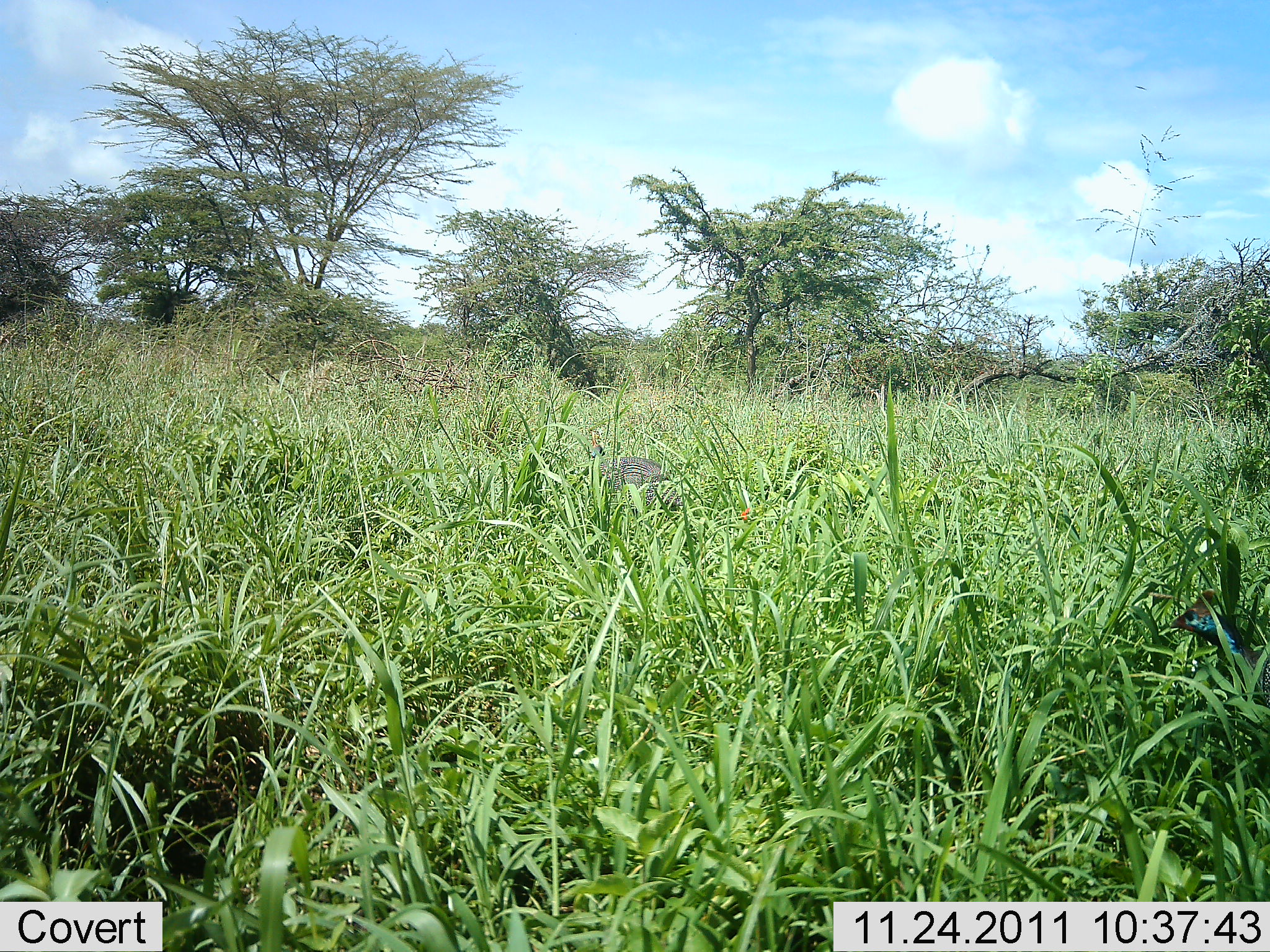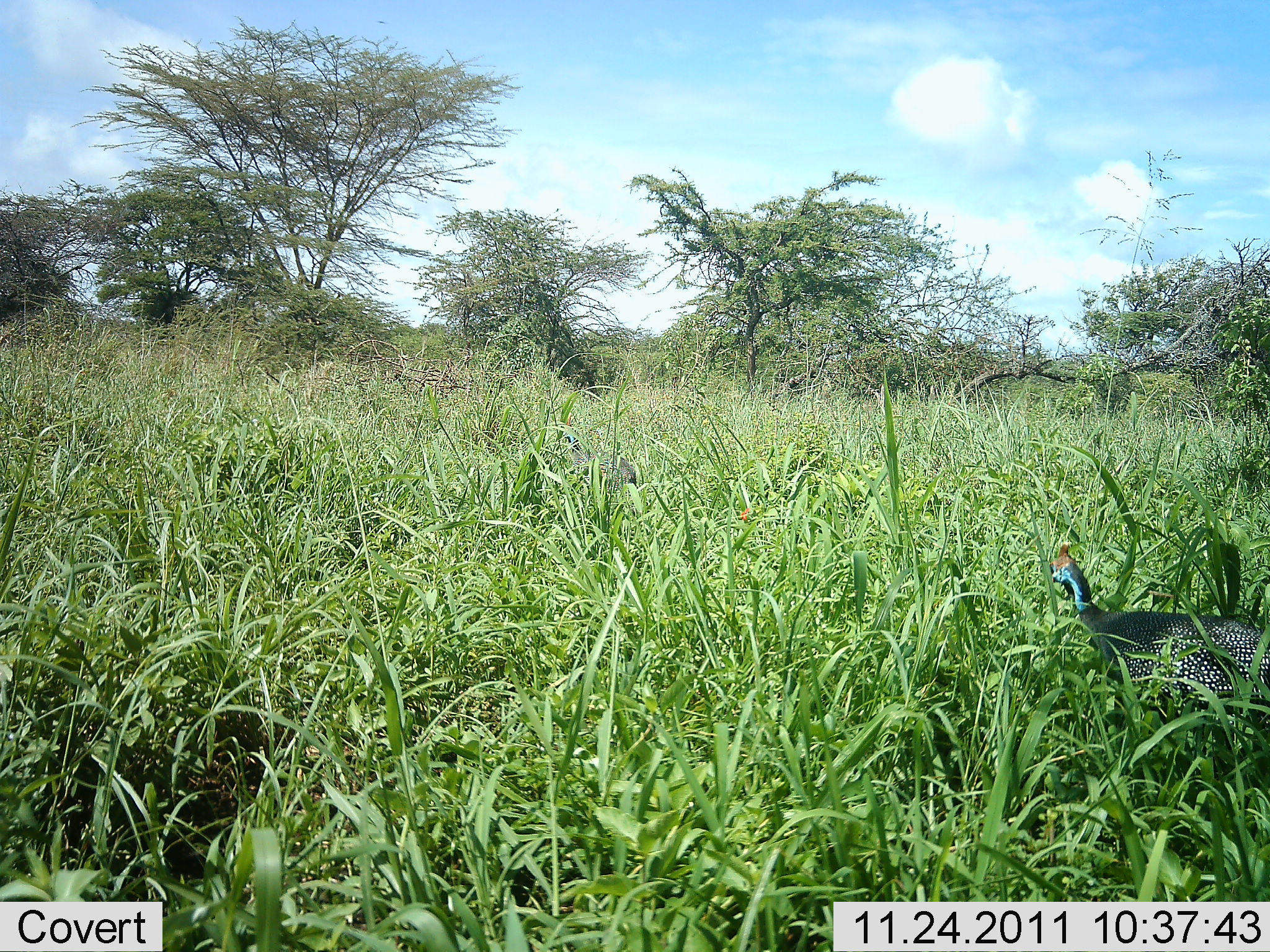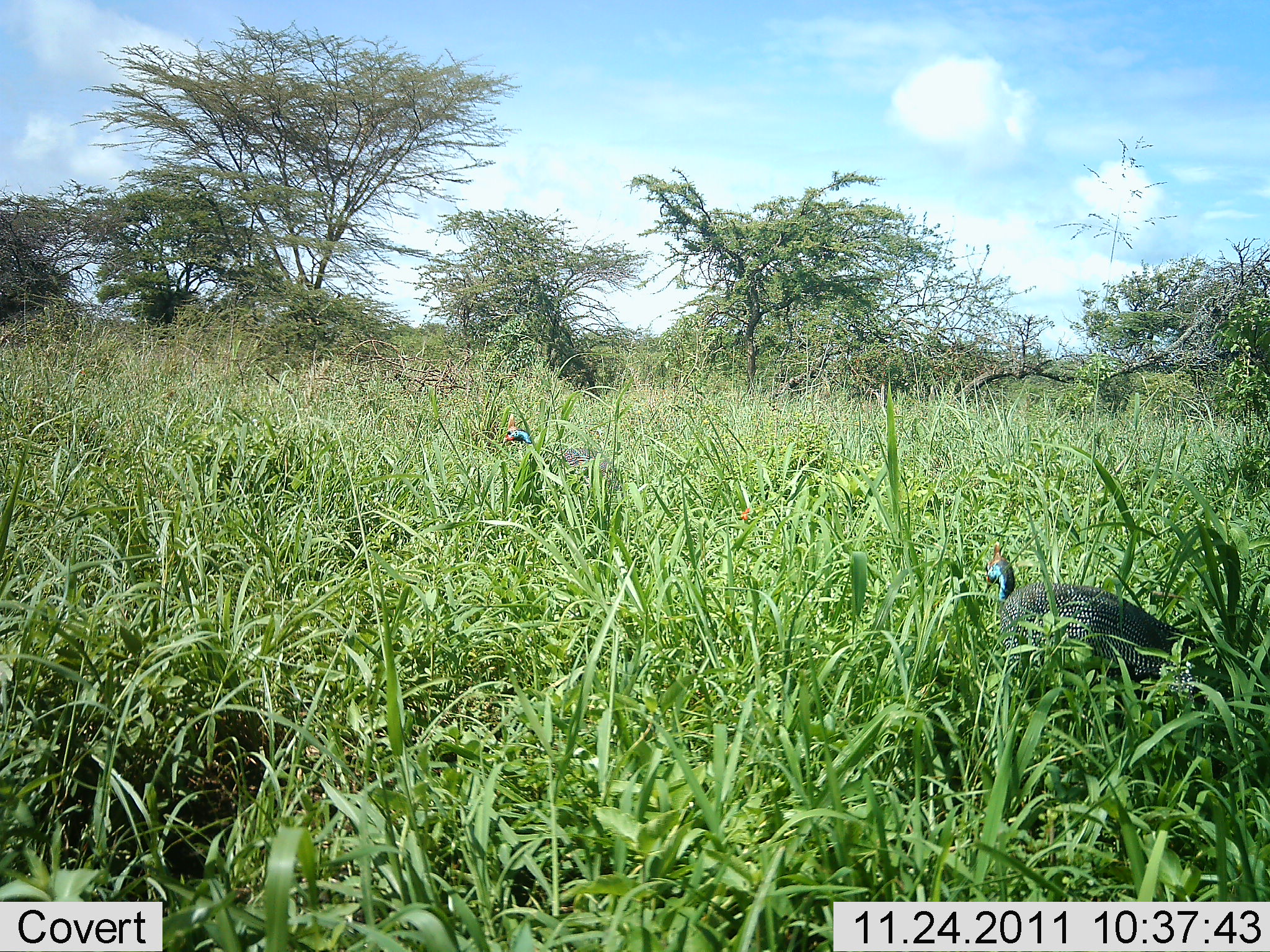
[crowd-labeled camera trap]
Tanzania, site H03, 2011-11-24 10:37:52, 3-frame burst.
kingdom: Animalia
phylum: Chordata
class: Aves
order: Galliformes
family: Numididae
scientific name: Numididae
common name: guinea fowl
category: guineafowl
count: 2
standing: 7%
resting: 0%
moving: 93%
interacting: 0%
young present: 0%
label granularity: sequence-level